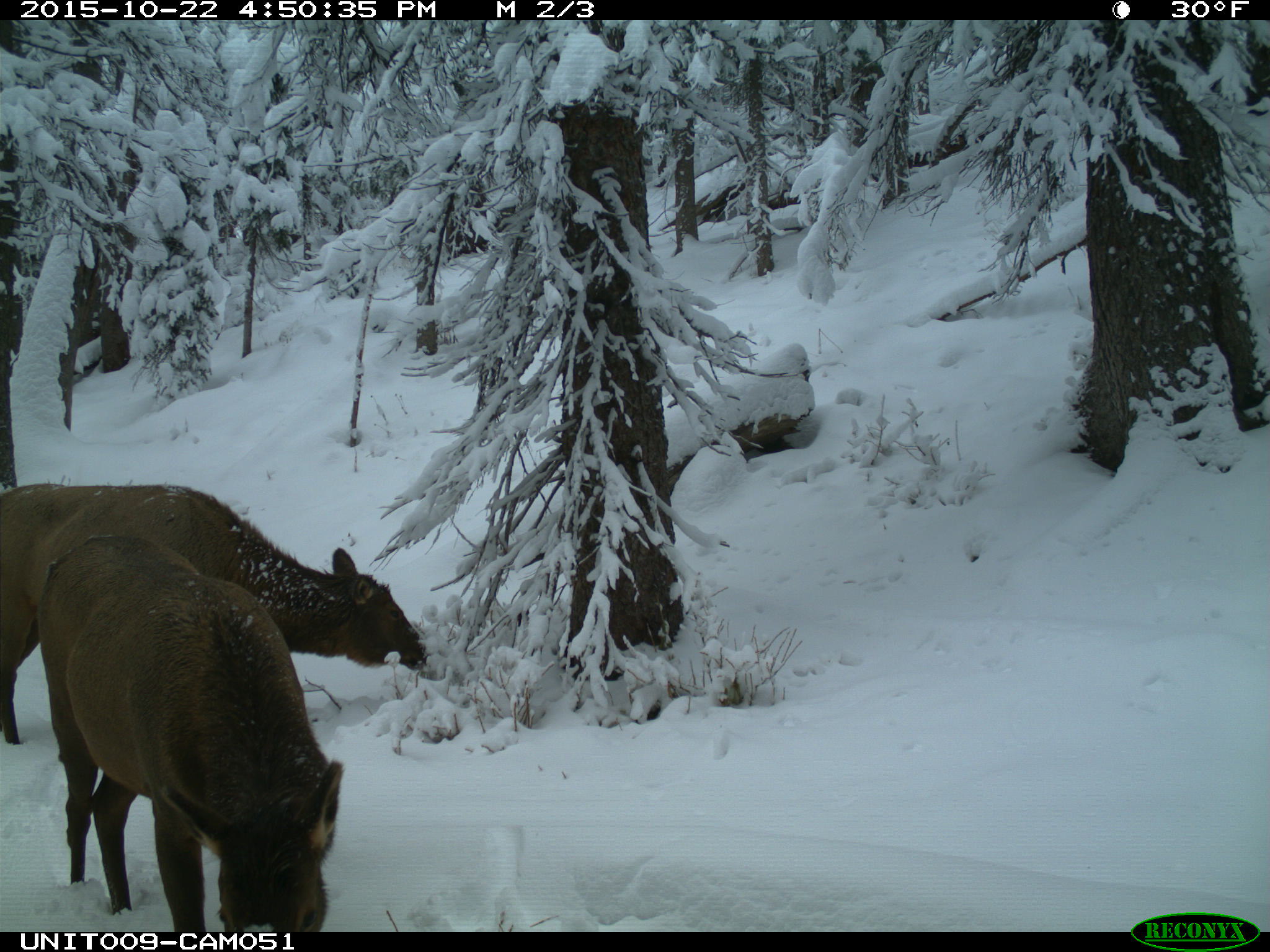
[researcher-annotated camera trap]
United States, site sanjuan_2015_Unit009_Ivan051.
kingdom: Animalia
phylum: Chordata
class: Mammalia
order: Artiodactyla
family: Cervidae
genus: Cervus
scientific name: Cervus elaphus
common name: red deer